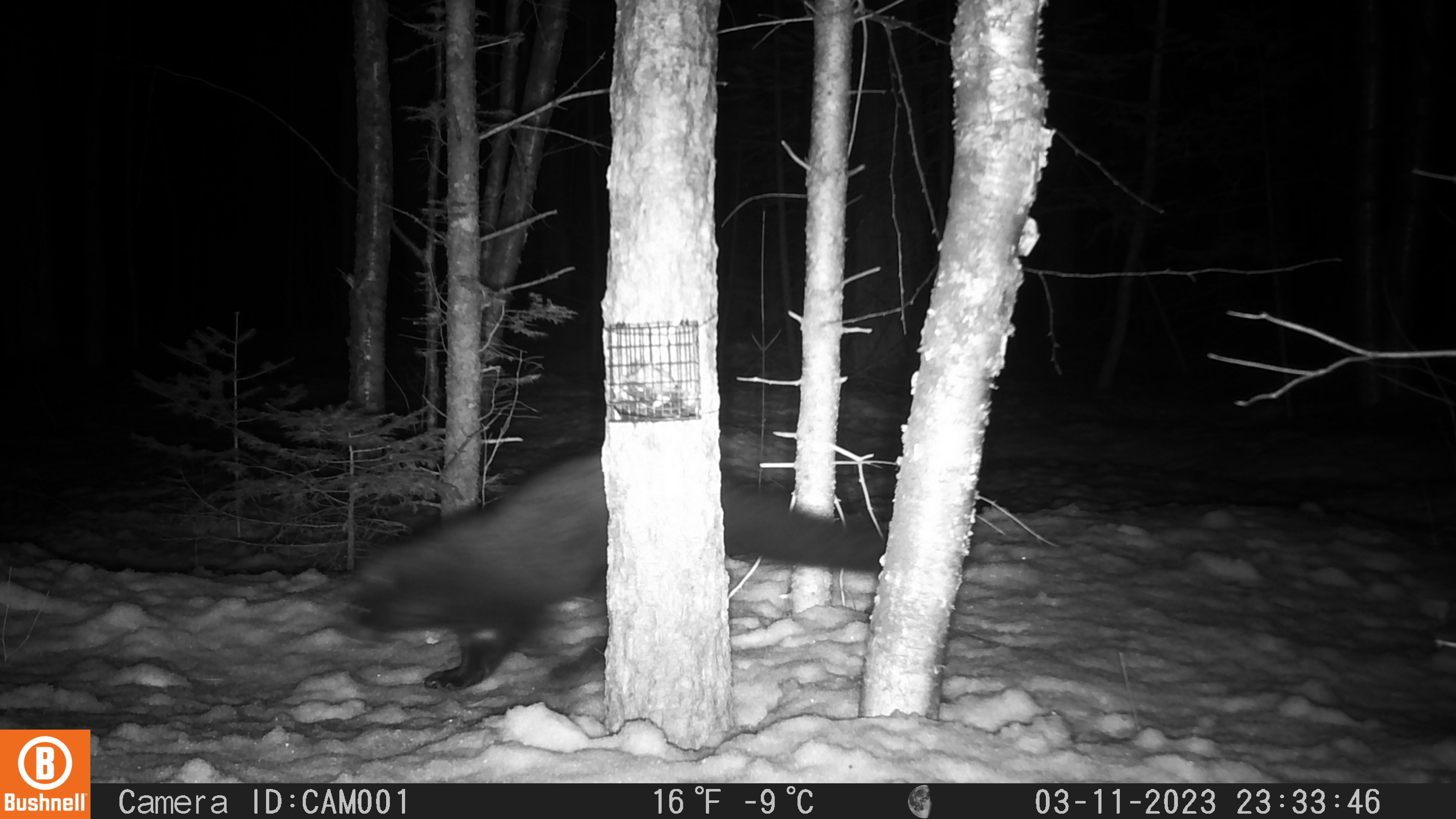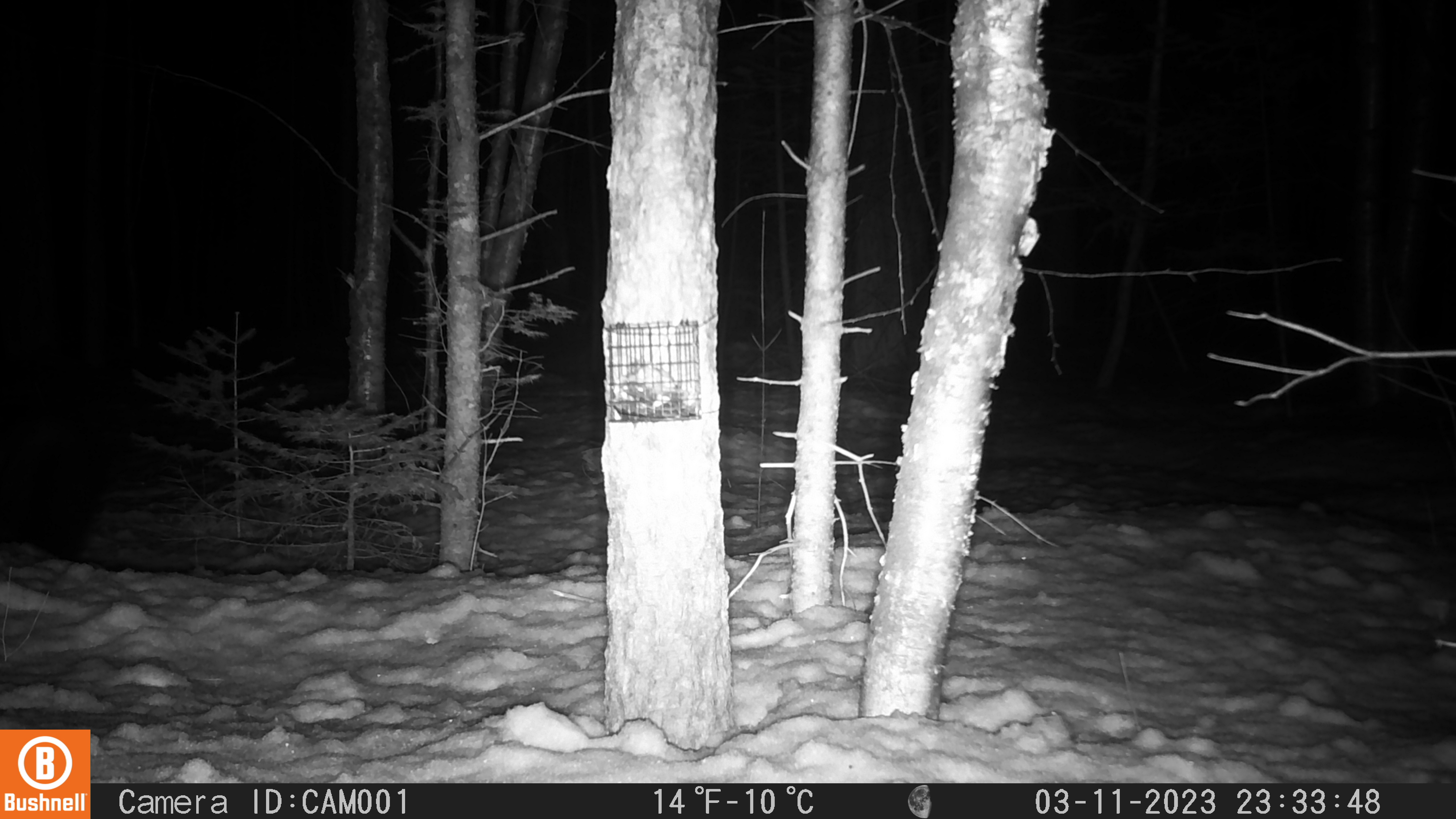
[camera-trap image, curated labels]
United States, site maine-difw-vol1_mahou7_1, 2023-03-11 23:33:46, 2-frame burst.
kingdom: Animalia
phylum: Chordata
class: Mammalia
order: Carnivora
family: Mustelidae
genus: Pekania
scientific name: Pekania pennanti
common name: fisher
Fisher (Pekania pennanti).